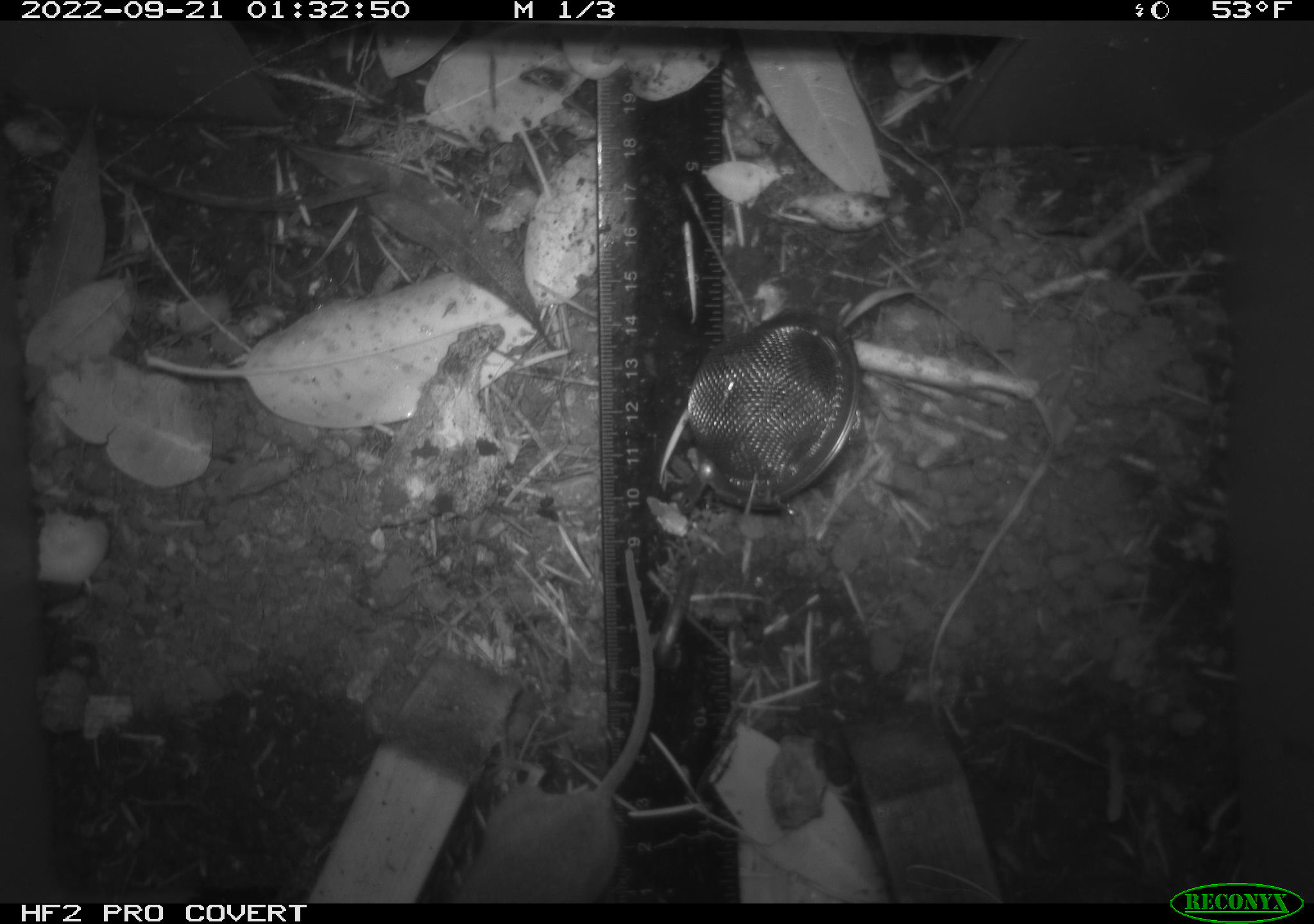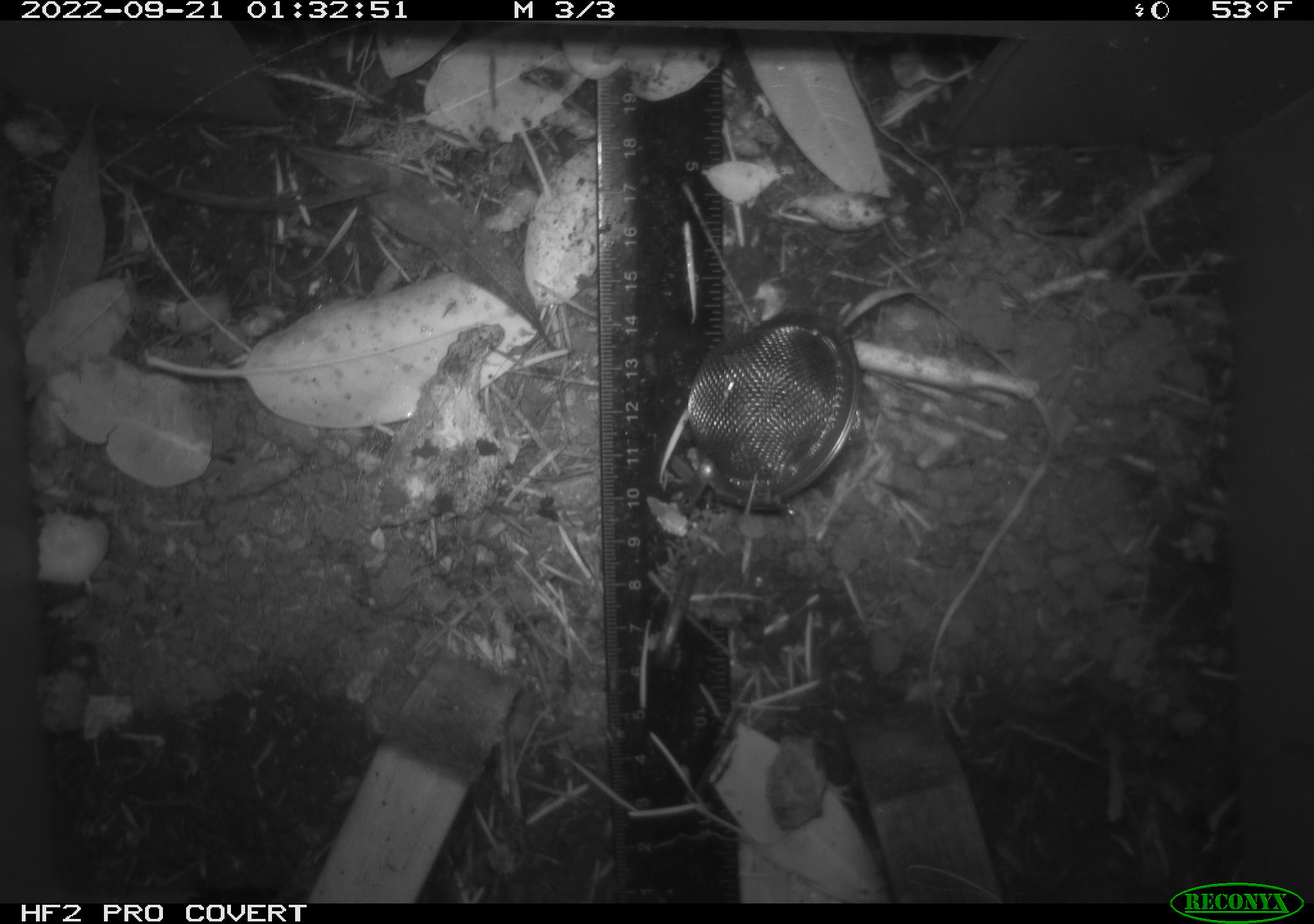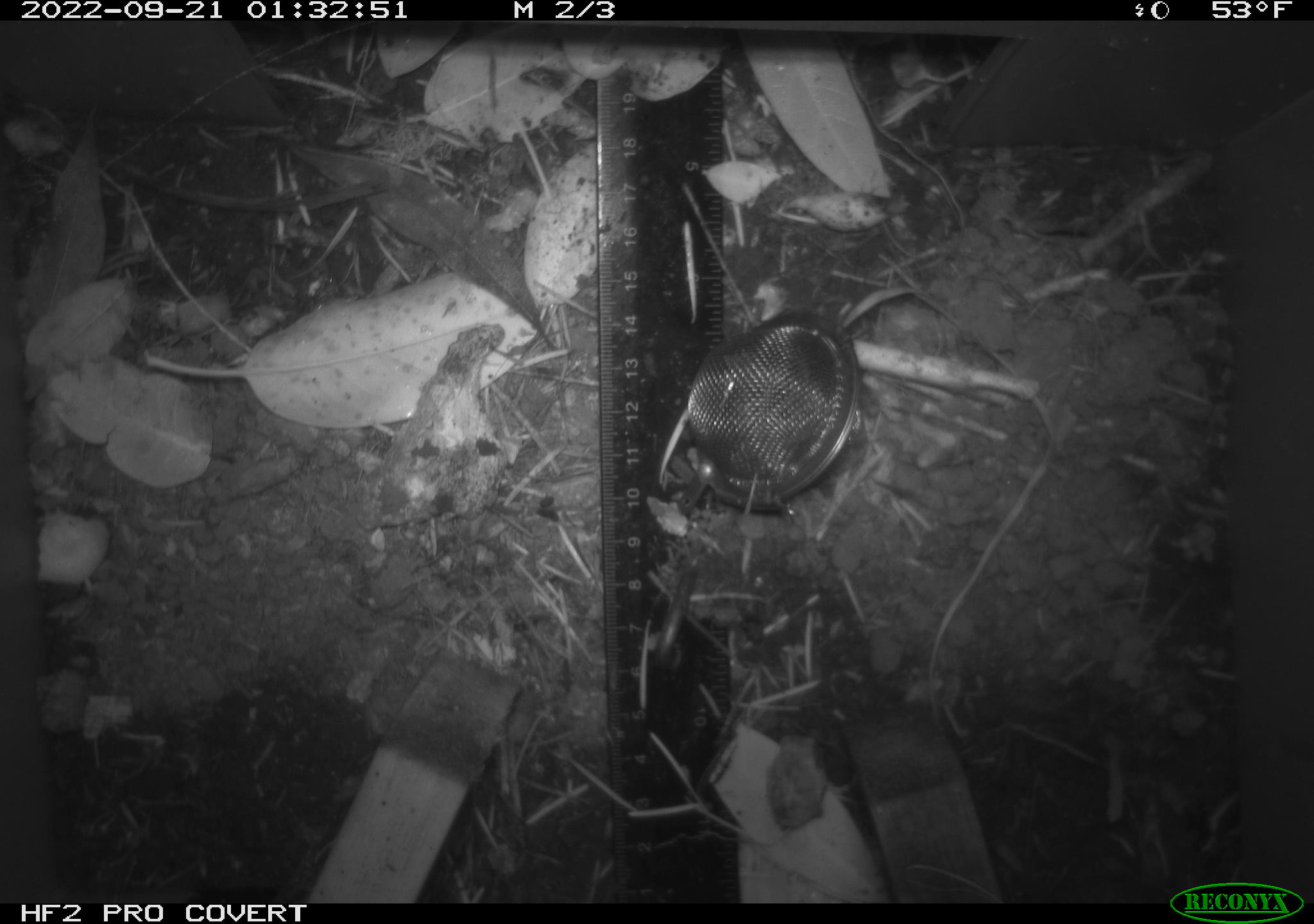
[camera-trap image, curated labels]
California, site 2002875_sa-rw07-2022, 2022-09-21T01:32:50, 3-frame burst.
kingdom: Animalia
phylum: Chordata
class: Mammalia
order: Rodentia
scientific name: Rodentia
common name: mouse species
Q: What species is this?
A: Mouse species (Rodentia).